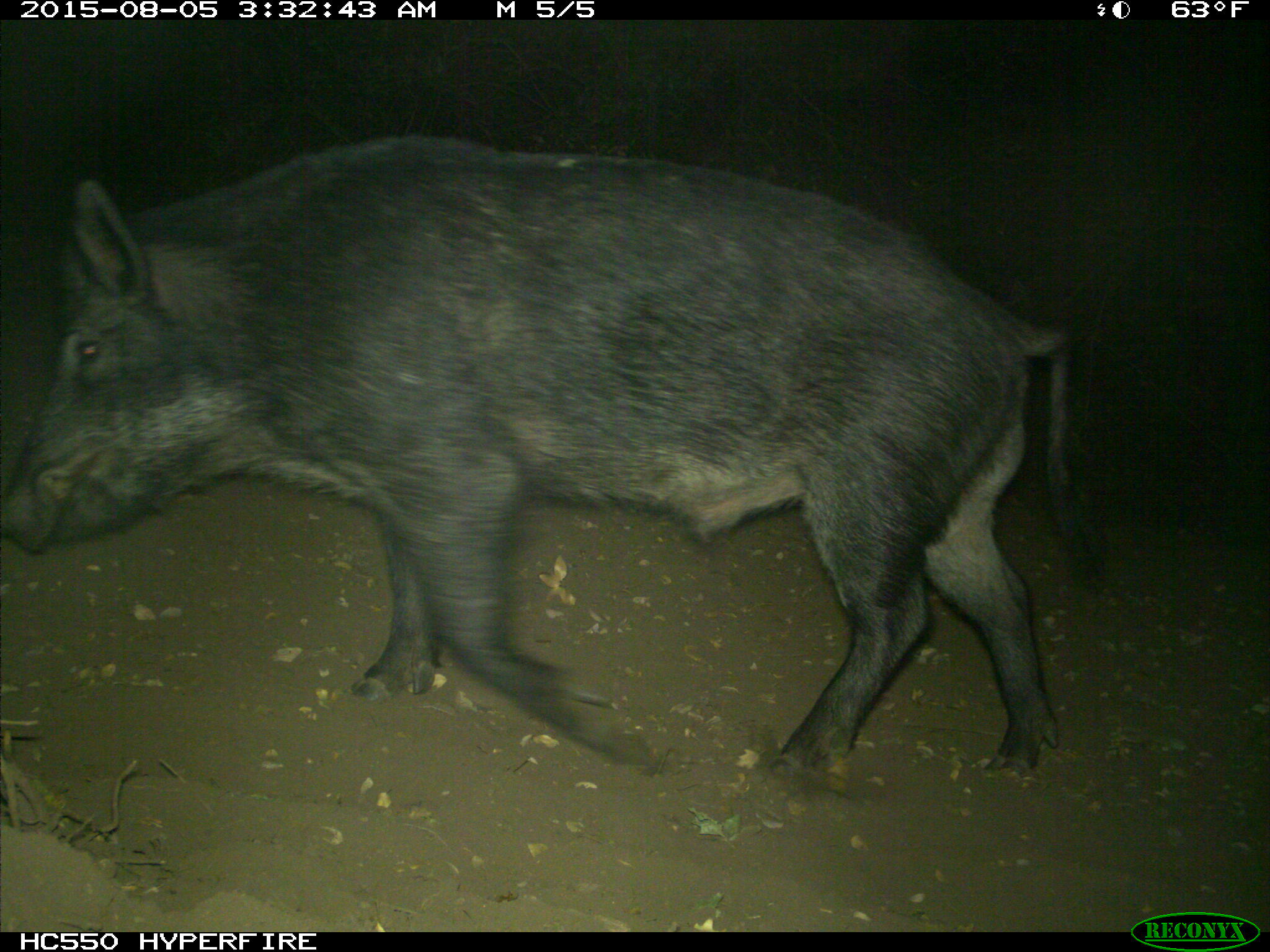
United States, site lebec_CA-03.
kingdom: Animalia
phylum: Chordata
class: Mammalia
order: Artiodactyla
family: Suidae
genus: Sus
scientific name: Sus scrofa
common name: wild boar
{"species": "Sus scrofa (wild boar)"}